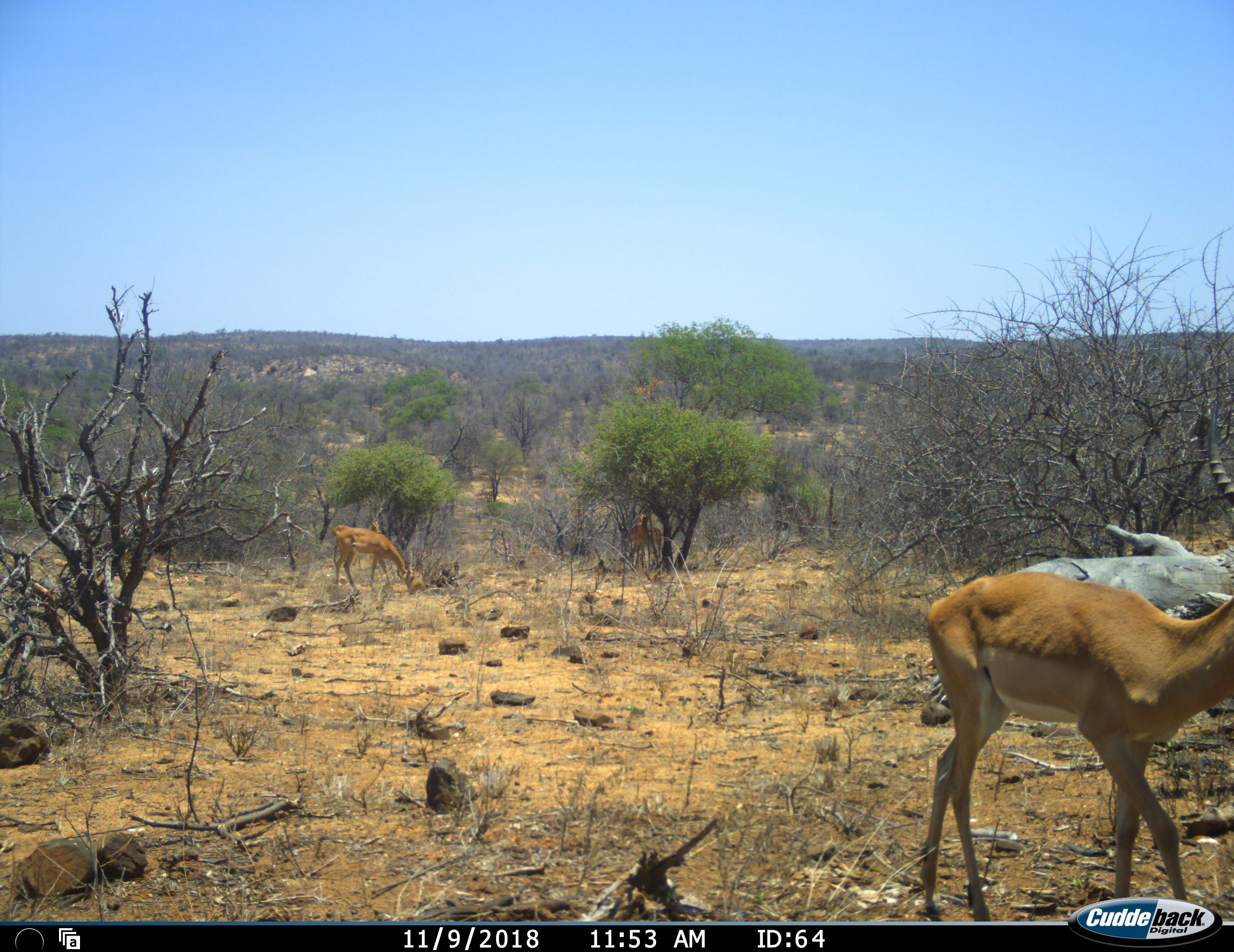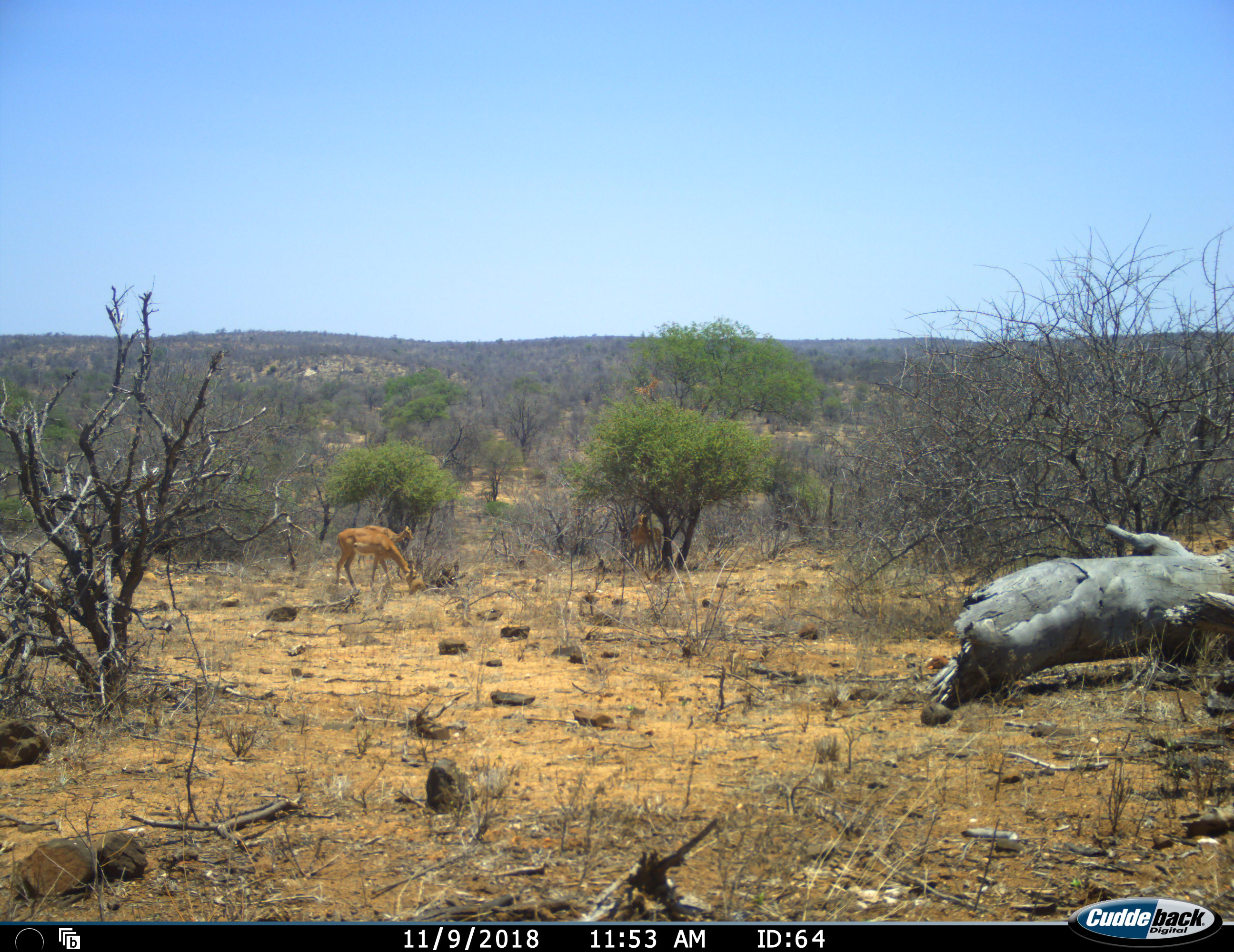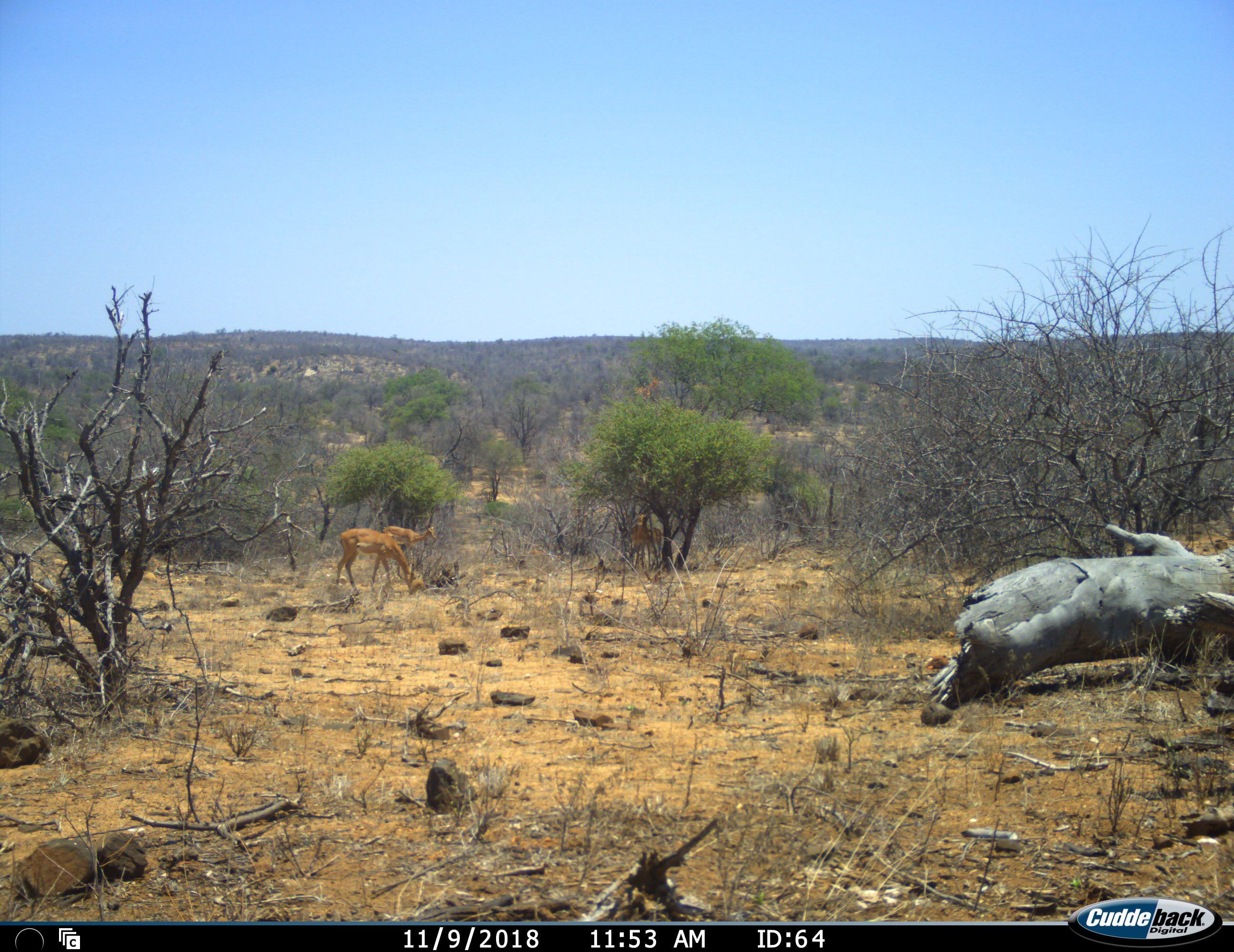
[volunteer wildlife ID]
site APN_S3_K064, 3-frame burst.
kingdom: Animalia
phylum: Chordata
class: Mammalia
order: Artiodactyla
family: Bovidae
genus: Aepyceros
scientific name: Aepyceros melampus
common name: impala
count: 4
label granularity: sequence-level